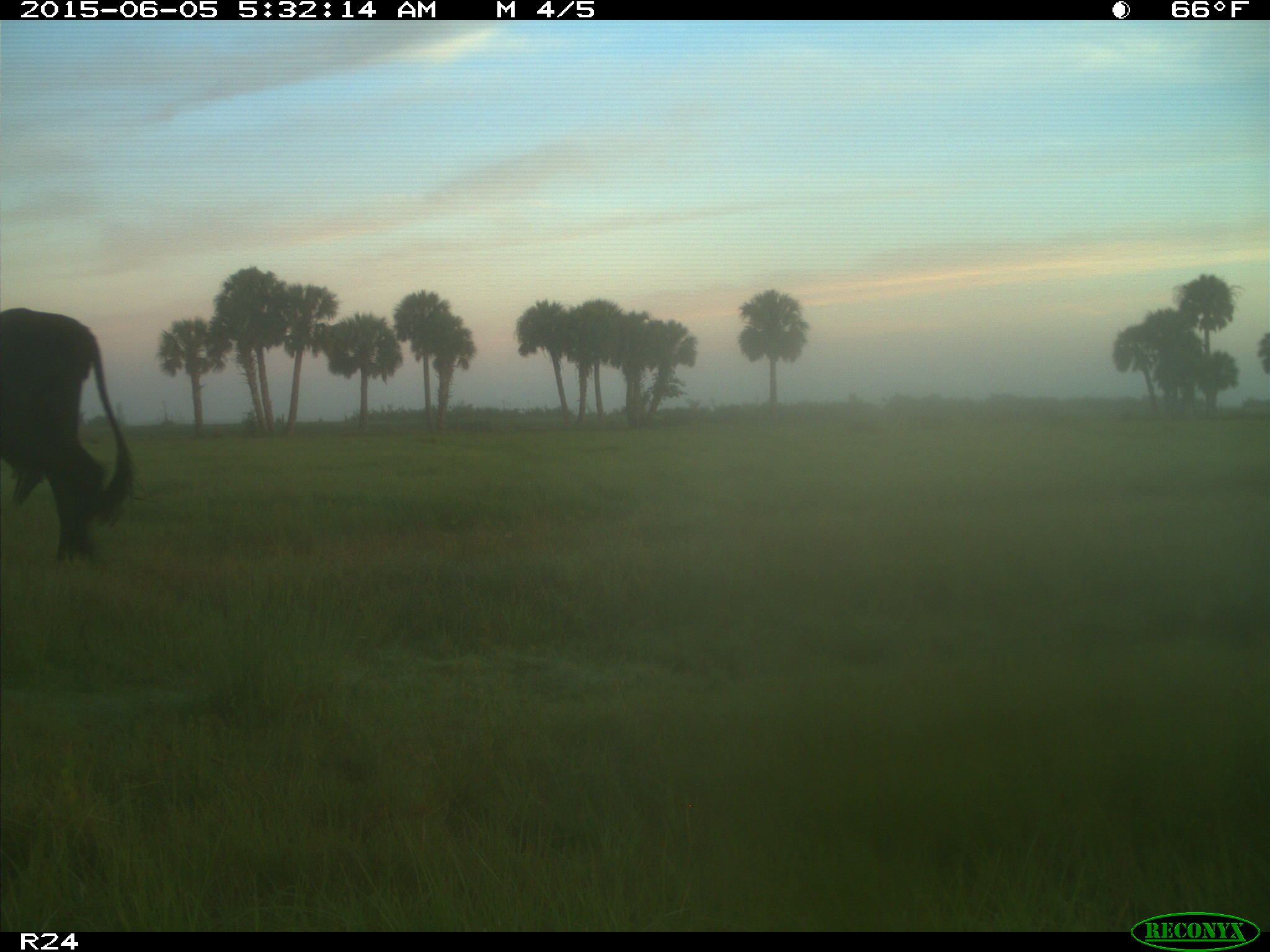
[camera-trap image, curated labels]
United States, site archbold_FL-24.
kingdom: Animalia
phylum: Chordata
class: Mammalia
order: Artiodactyla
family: Bovidae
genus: Bos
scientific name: Bos taurus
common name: domestic cow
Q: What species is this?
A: Bos taurus (domestic cow).